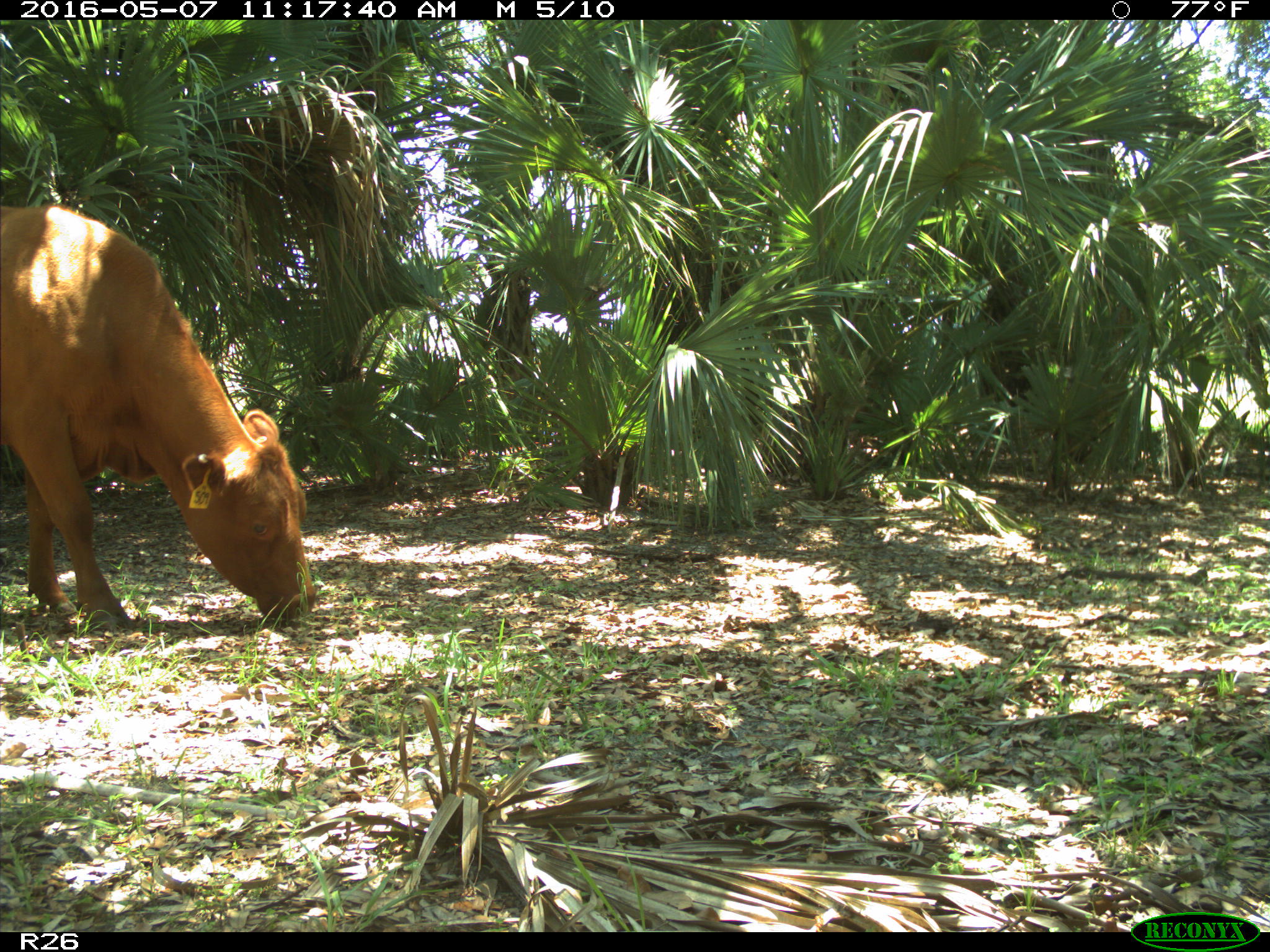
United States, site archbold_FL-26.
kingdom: Animalia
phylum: Chordata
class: Mammalia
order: Artiodactyla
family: Bovidae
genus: Bos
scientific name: Bos taurus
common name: domestic cow